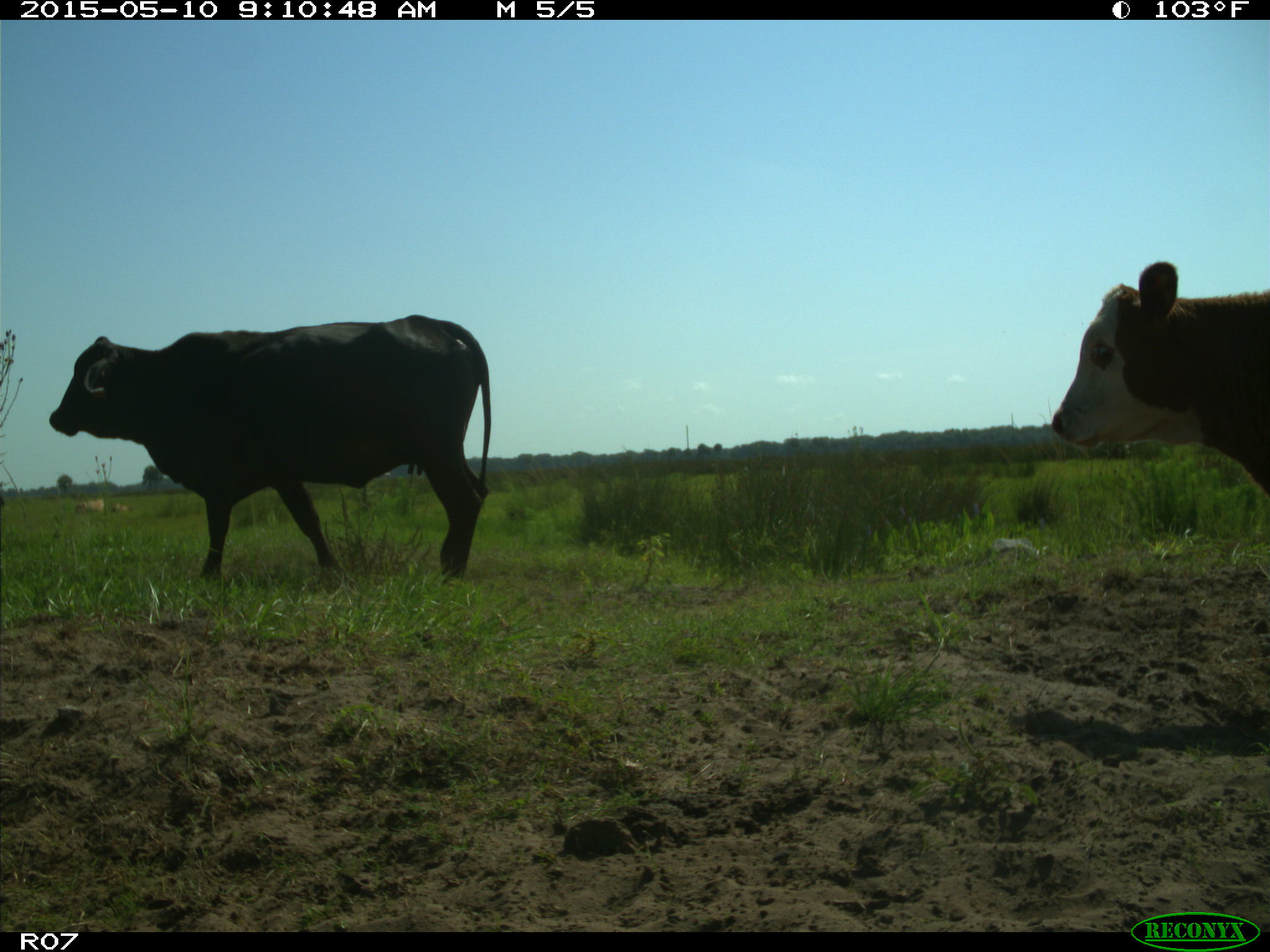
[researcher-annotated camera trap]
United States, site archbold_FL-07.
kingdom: Animalia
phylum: Chordata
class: Mammalia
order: Artiodactyla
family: Bovidae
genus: Bos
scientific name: Bos taurus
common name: domestic cow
Bos taurus (domestic cow).